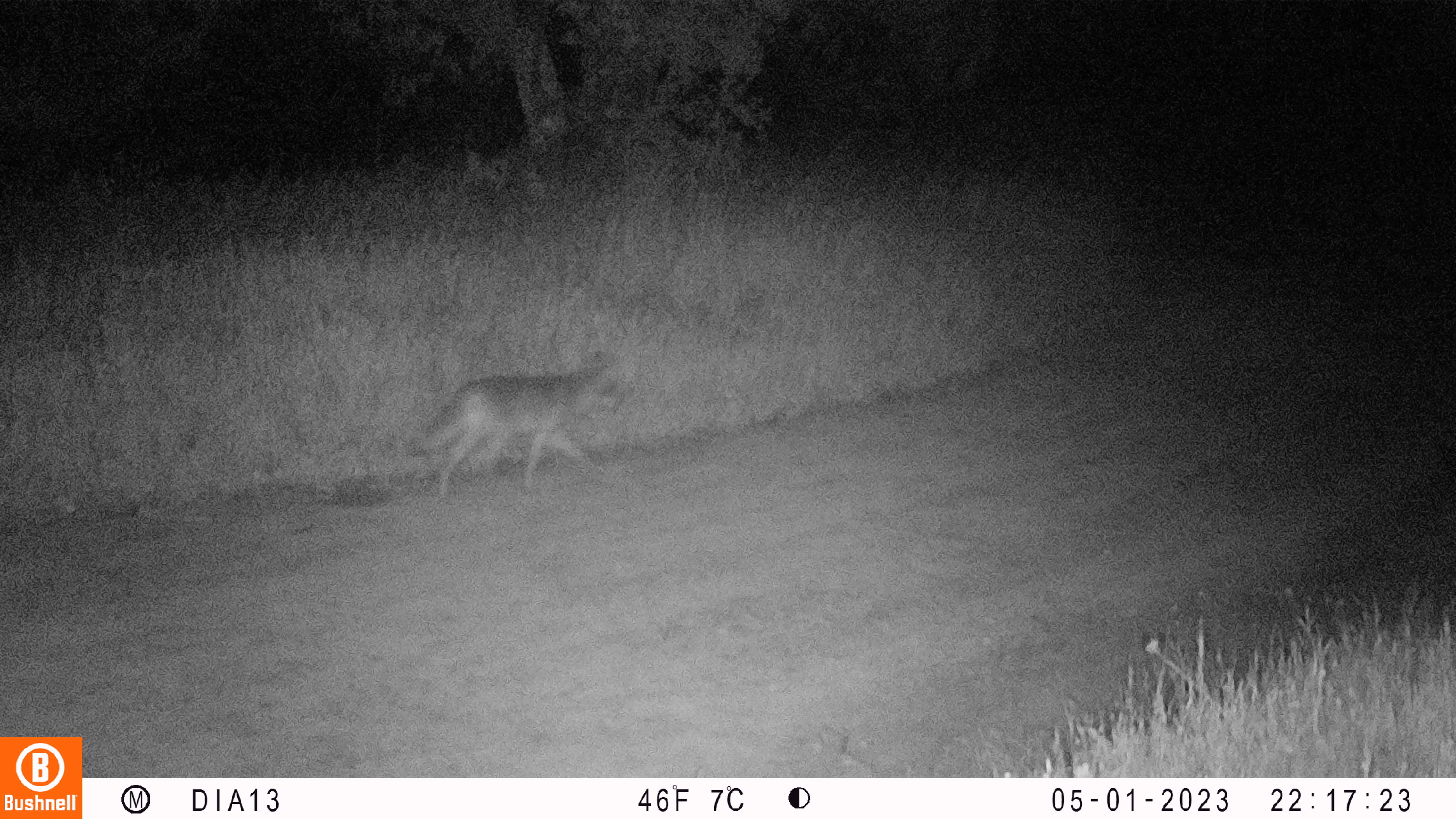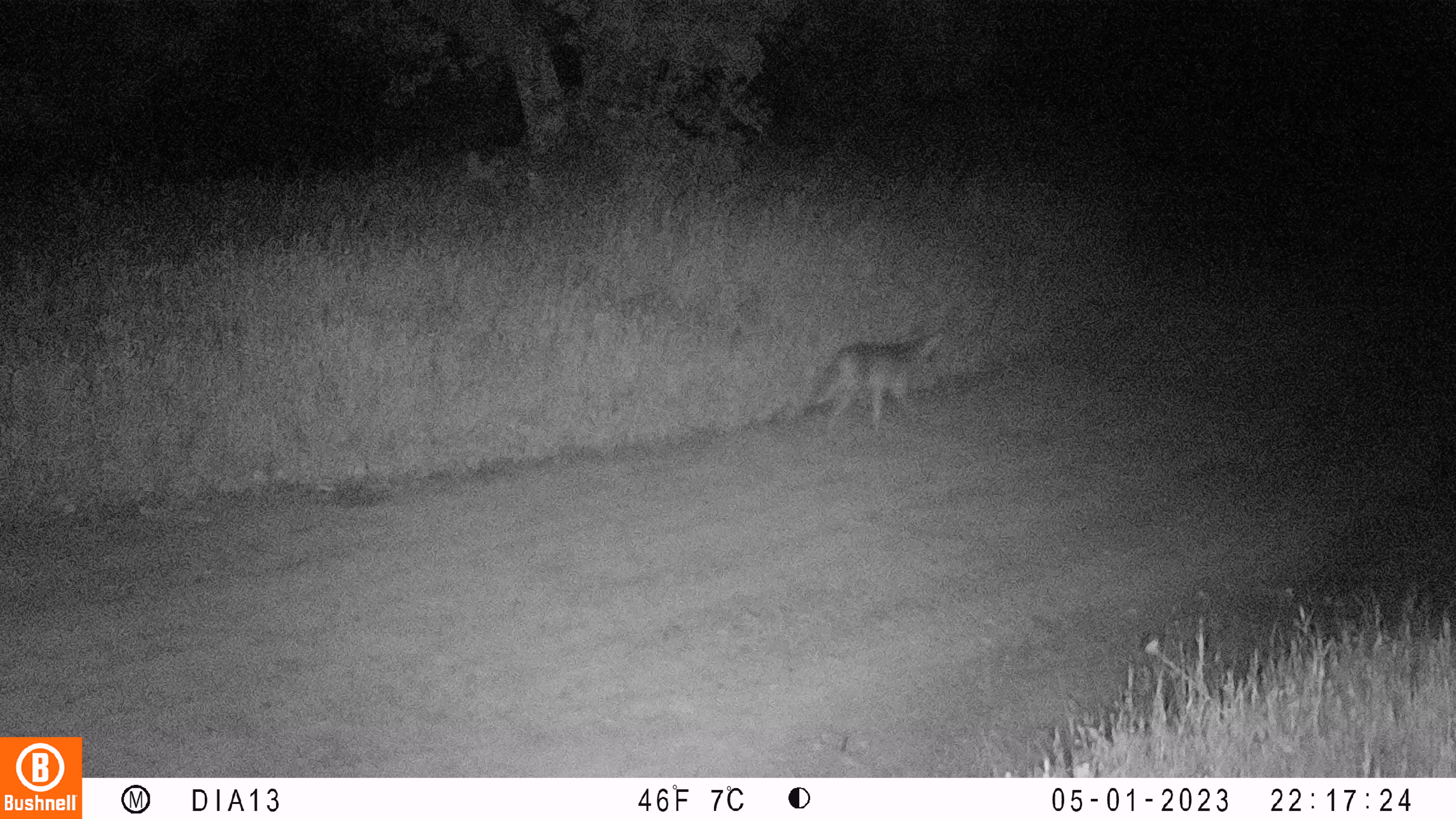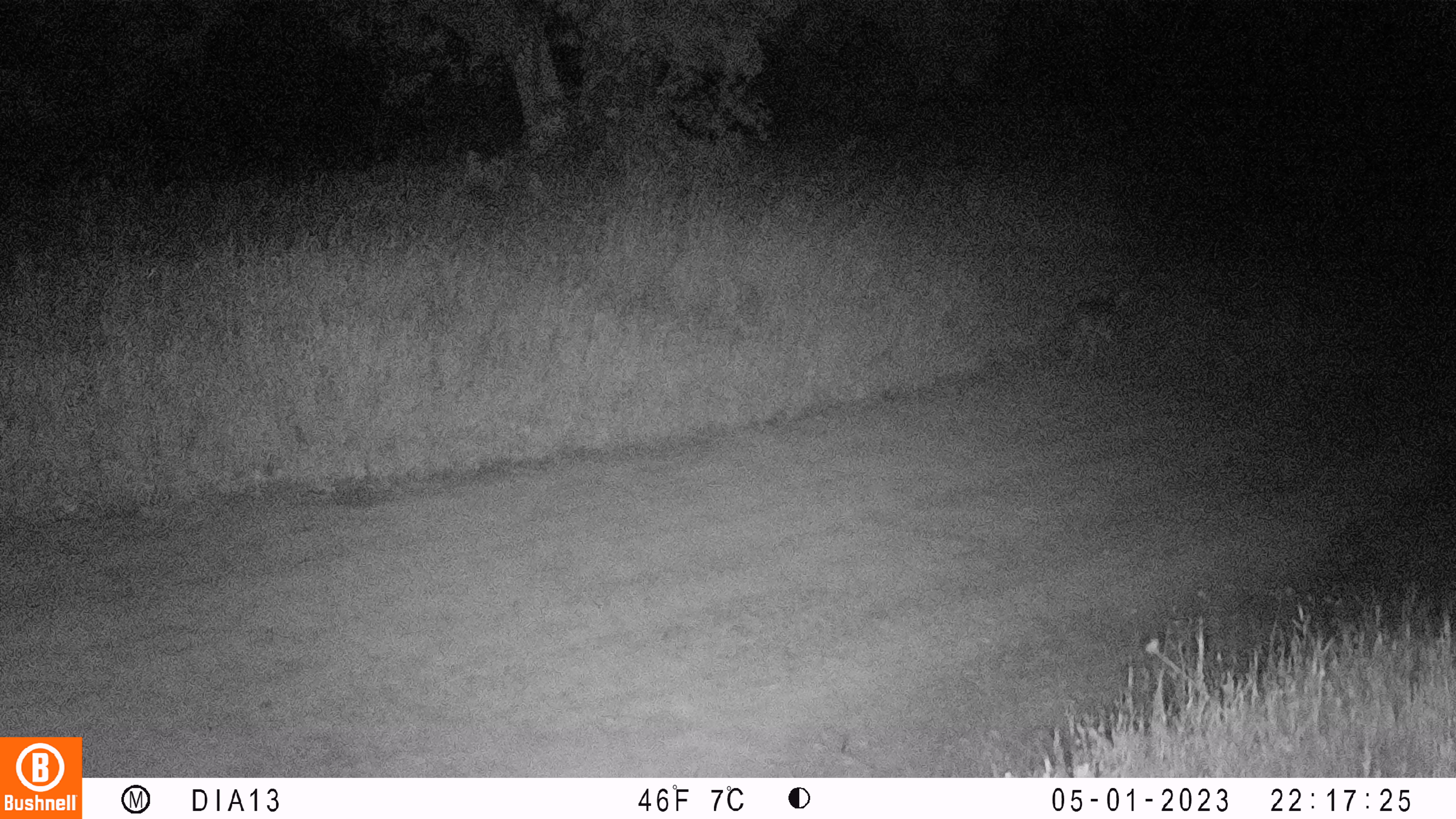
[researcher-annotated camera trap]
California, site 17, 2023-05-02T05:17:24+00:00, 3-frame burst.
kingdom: Animalia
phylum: Chordata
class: Mammalia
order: Carnivora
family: Canidae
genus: Canis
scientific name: Canis latrans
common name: coyote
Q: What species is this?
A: Coyote (Canis latrans).